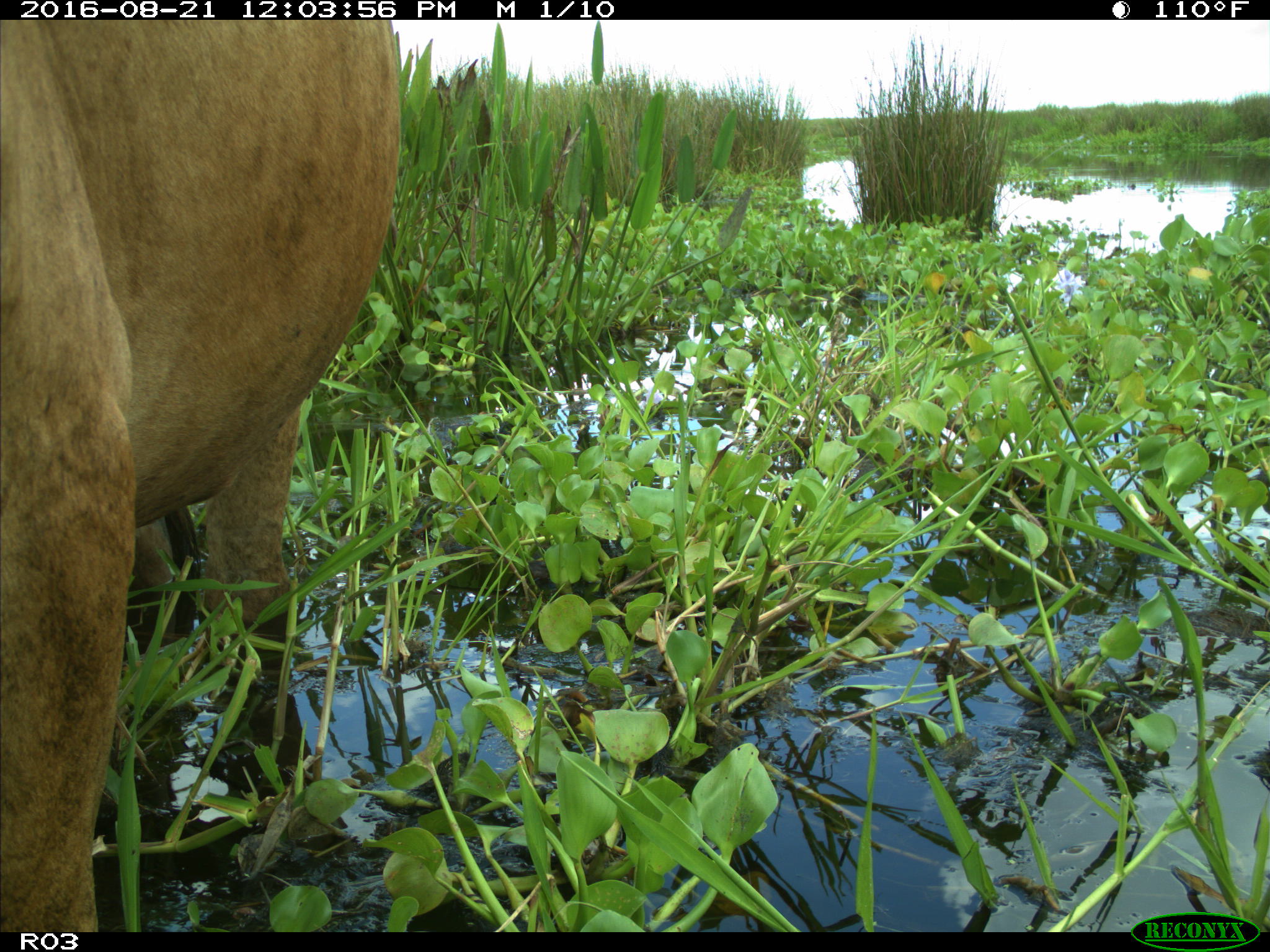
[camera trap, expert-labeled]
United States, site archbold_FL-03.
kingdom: Animalia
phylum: Chordata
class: Mammalia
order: Artiodactyla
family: Bovidae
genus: Bos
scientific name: Bos taurus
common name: domestic cow